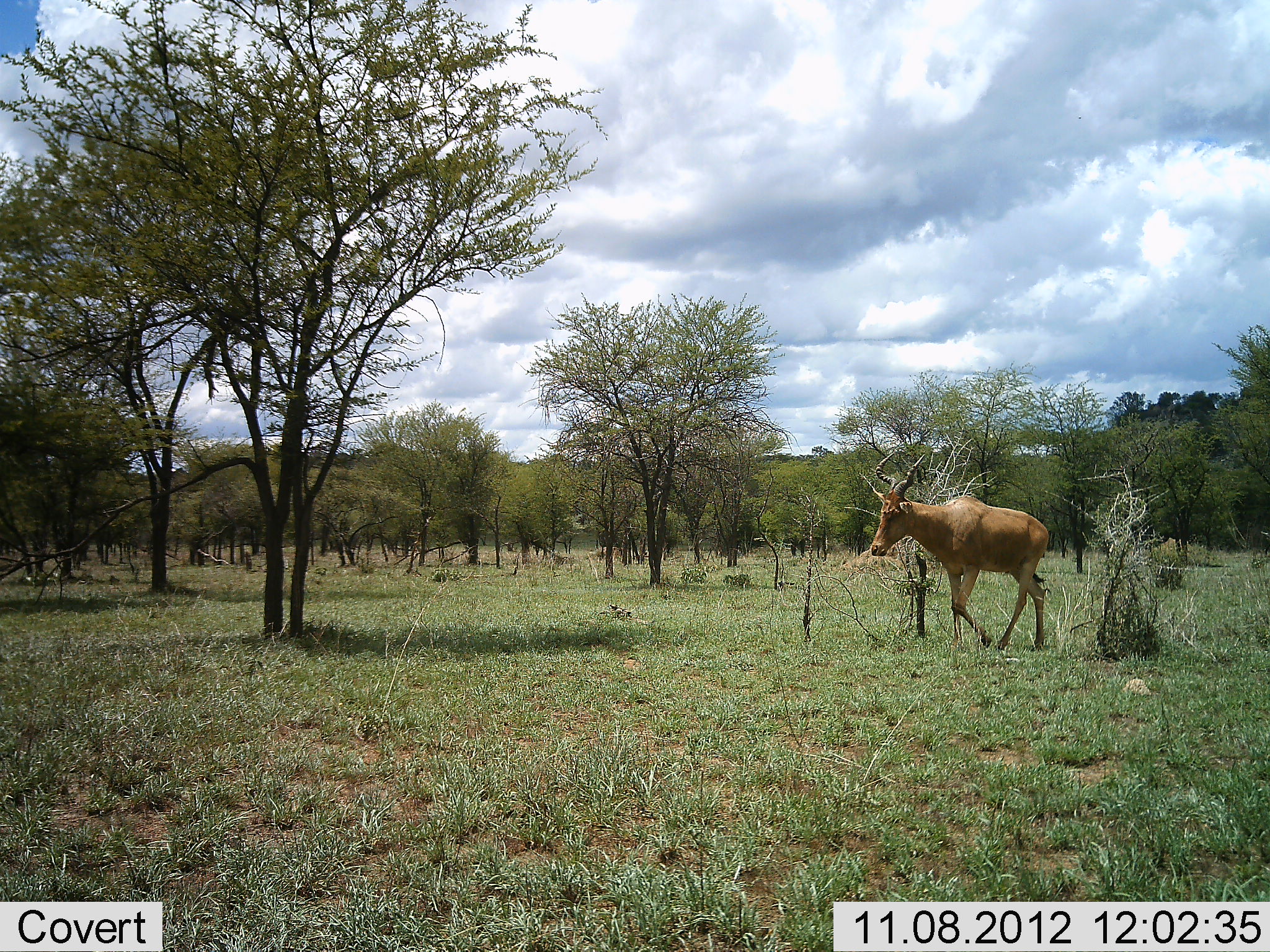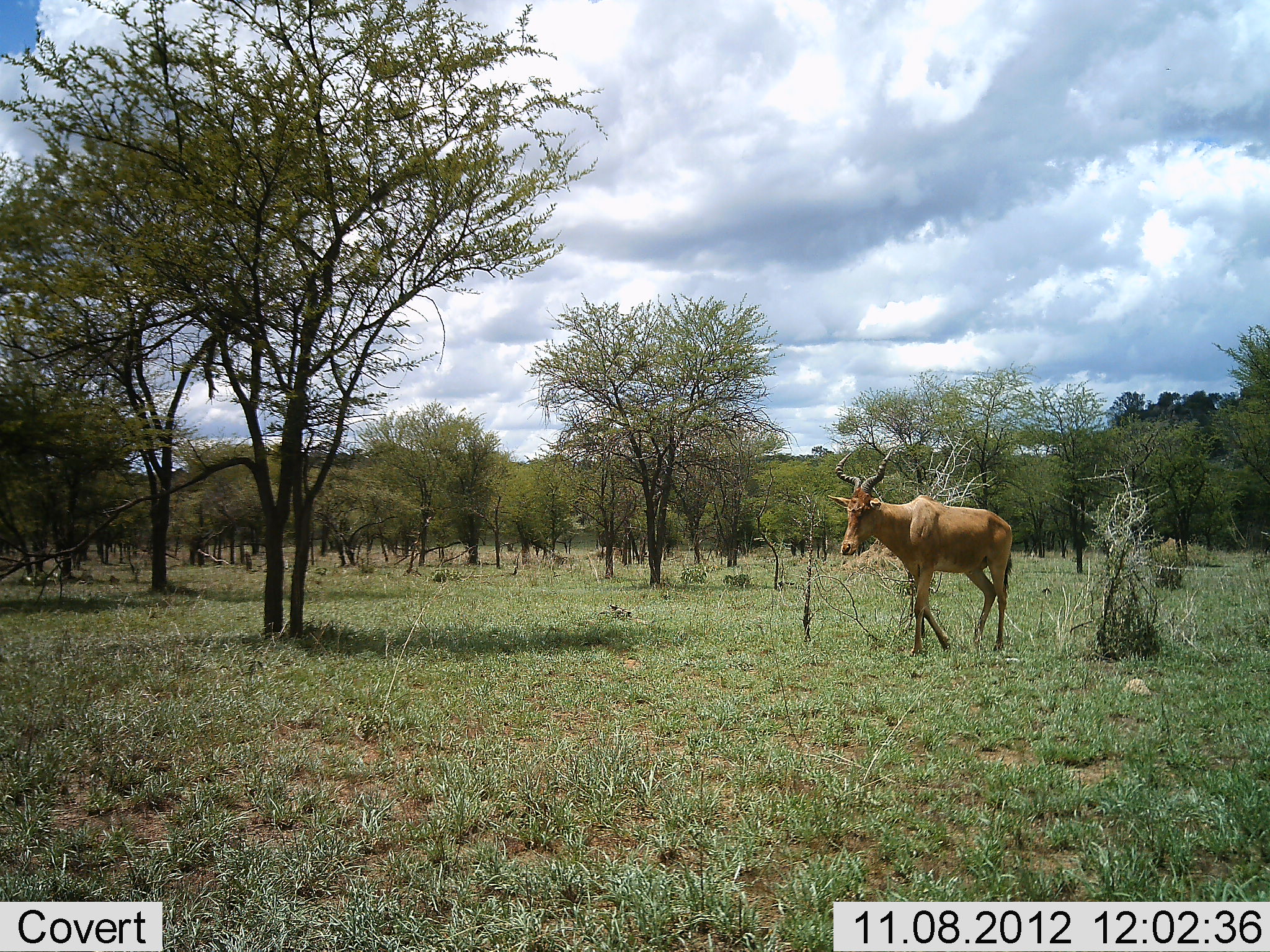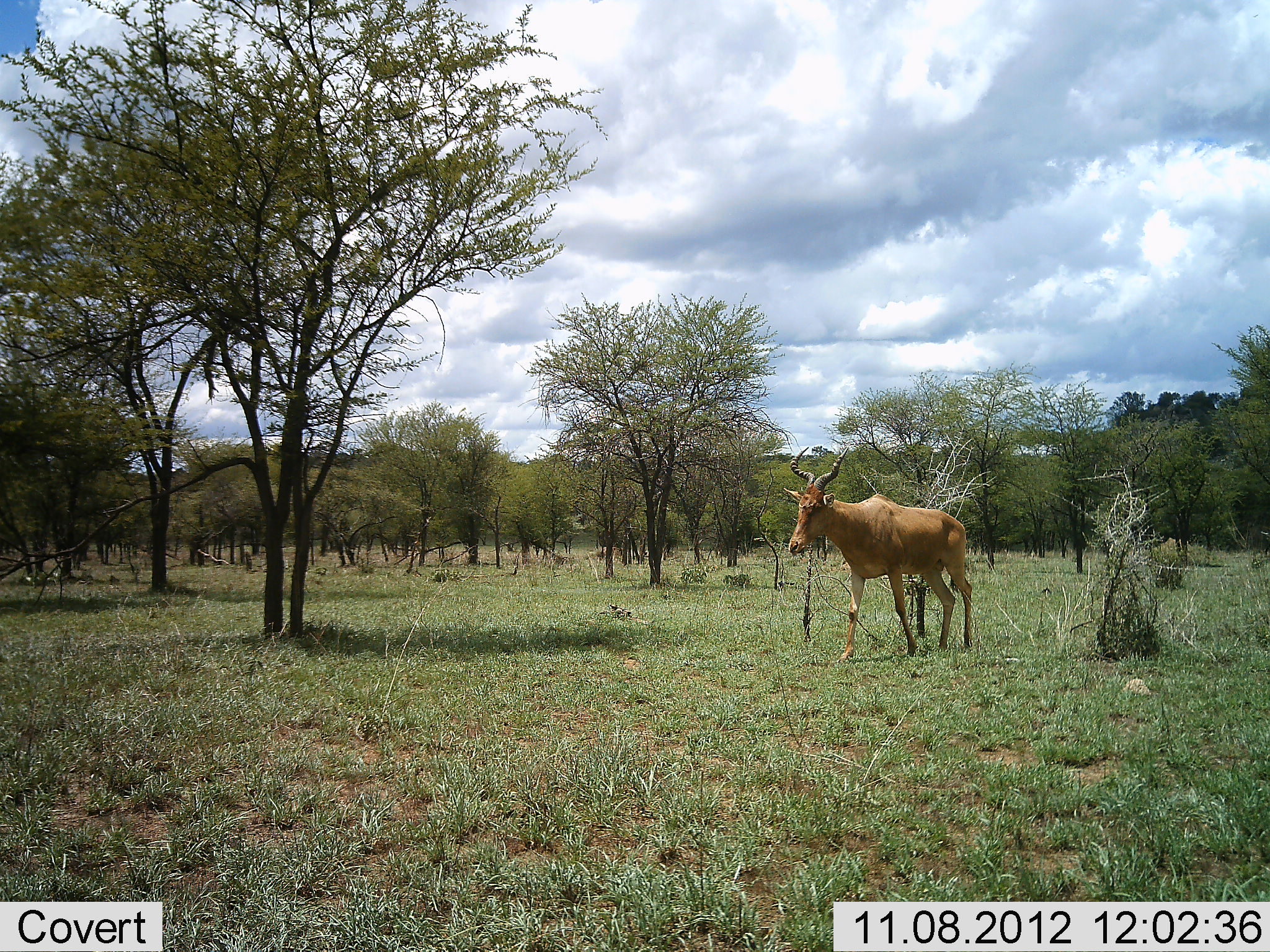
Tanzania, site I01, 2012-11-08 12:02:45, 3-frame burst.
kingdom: Animalia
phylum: Chordata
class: Mammalia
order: Artiodactyla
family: Bovidae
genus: Alcelaphus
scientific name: Alcelaphus buselaphus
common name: hartebeest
Hartebeest (Alcelaphus buselaphus), count 1. Behavior (volunteer vote fractions): standing 0%, resting 0%, moving 100%, interacting 0%. Young present (vote fraction): 0%. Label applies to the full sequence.